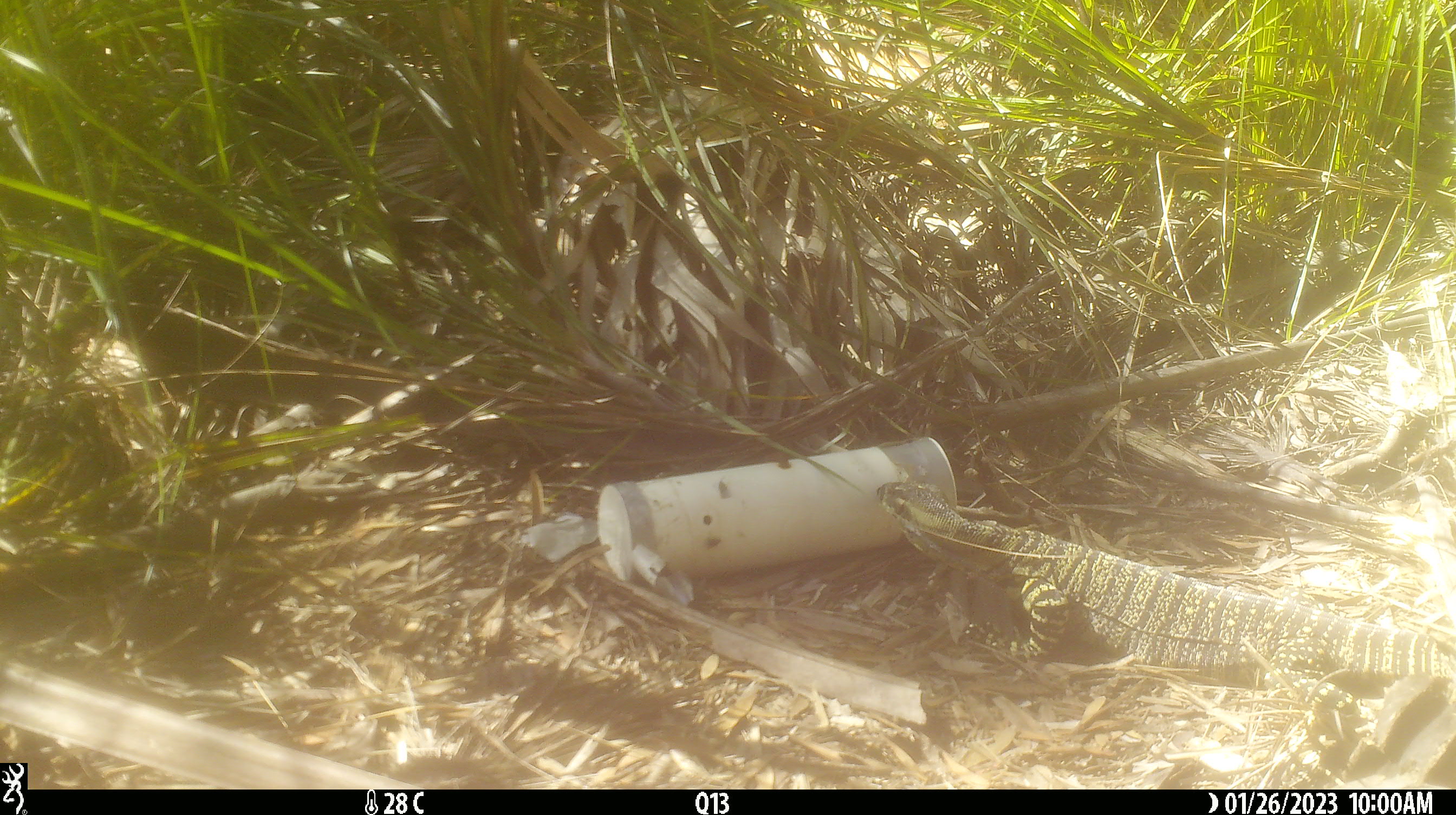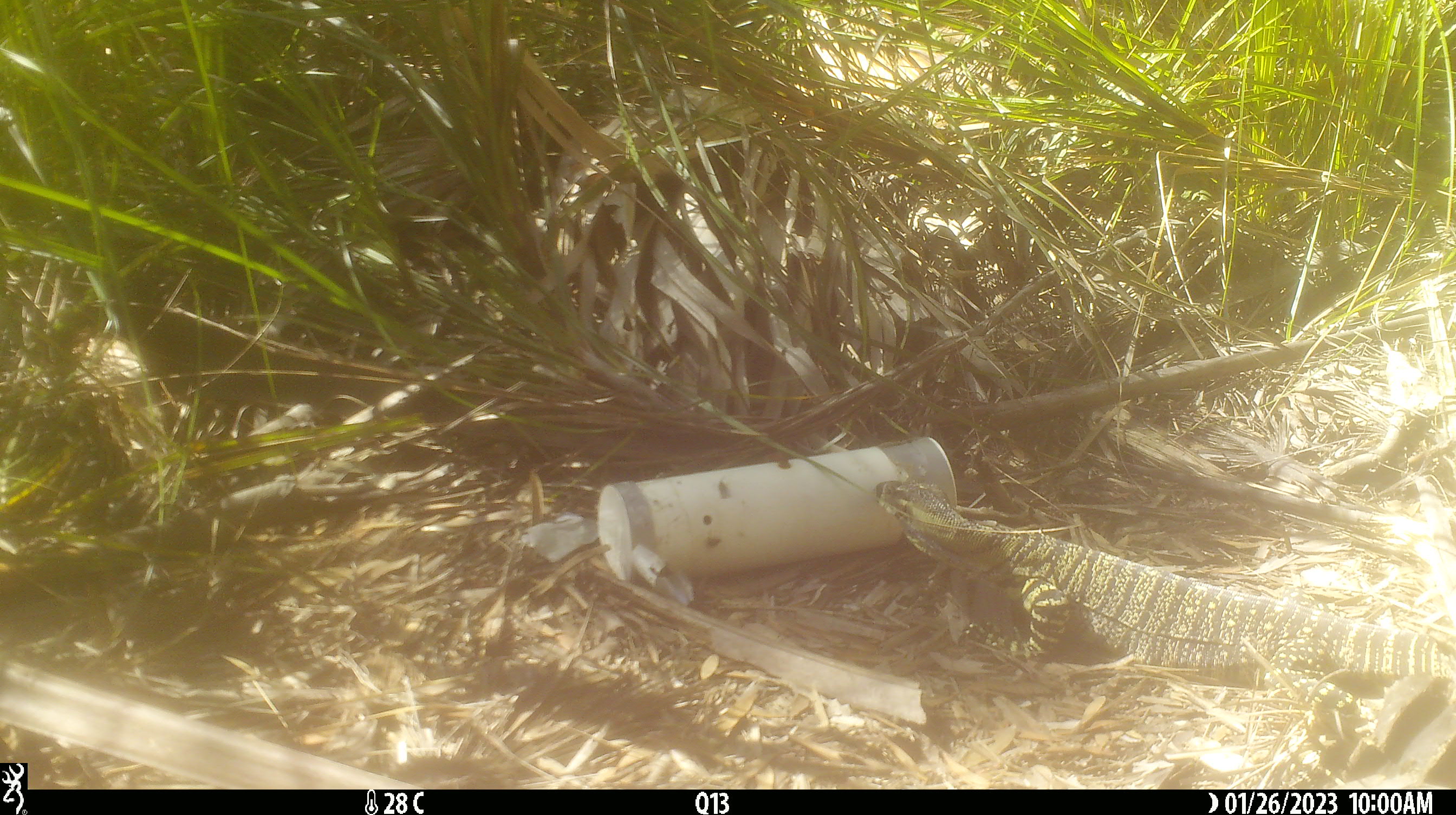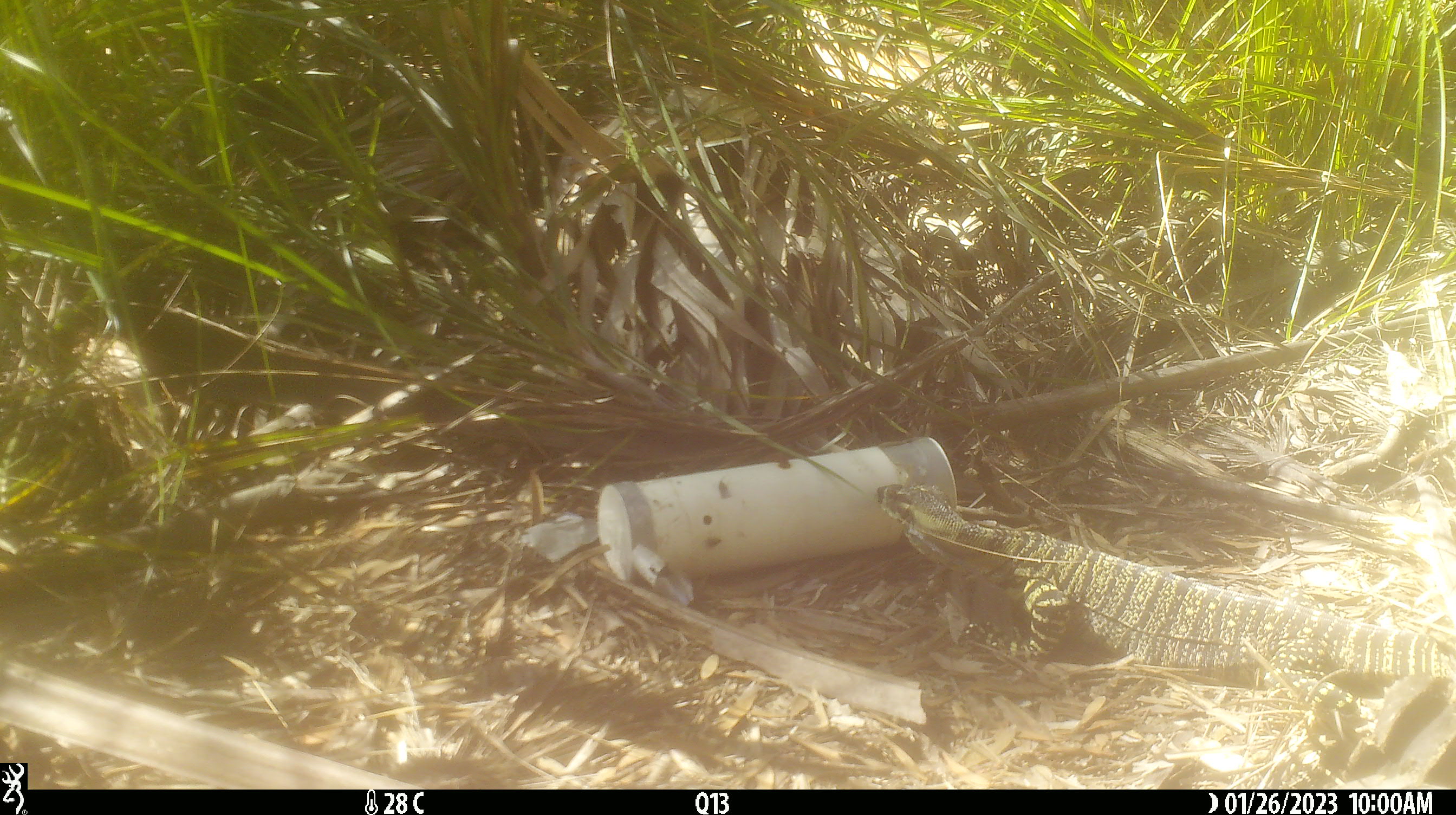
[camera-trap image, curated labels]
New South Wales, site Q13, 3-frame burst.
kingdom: Animalia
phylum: Chordata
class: Reptilia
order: Squamata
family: Varanidae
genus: Varanus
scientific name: Varanus varius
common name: lace monitor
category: goanna